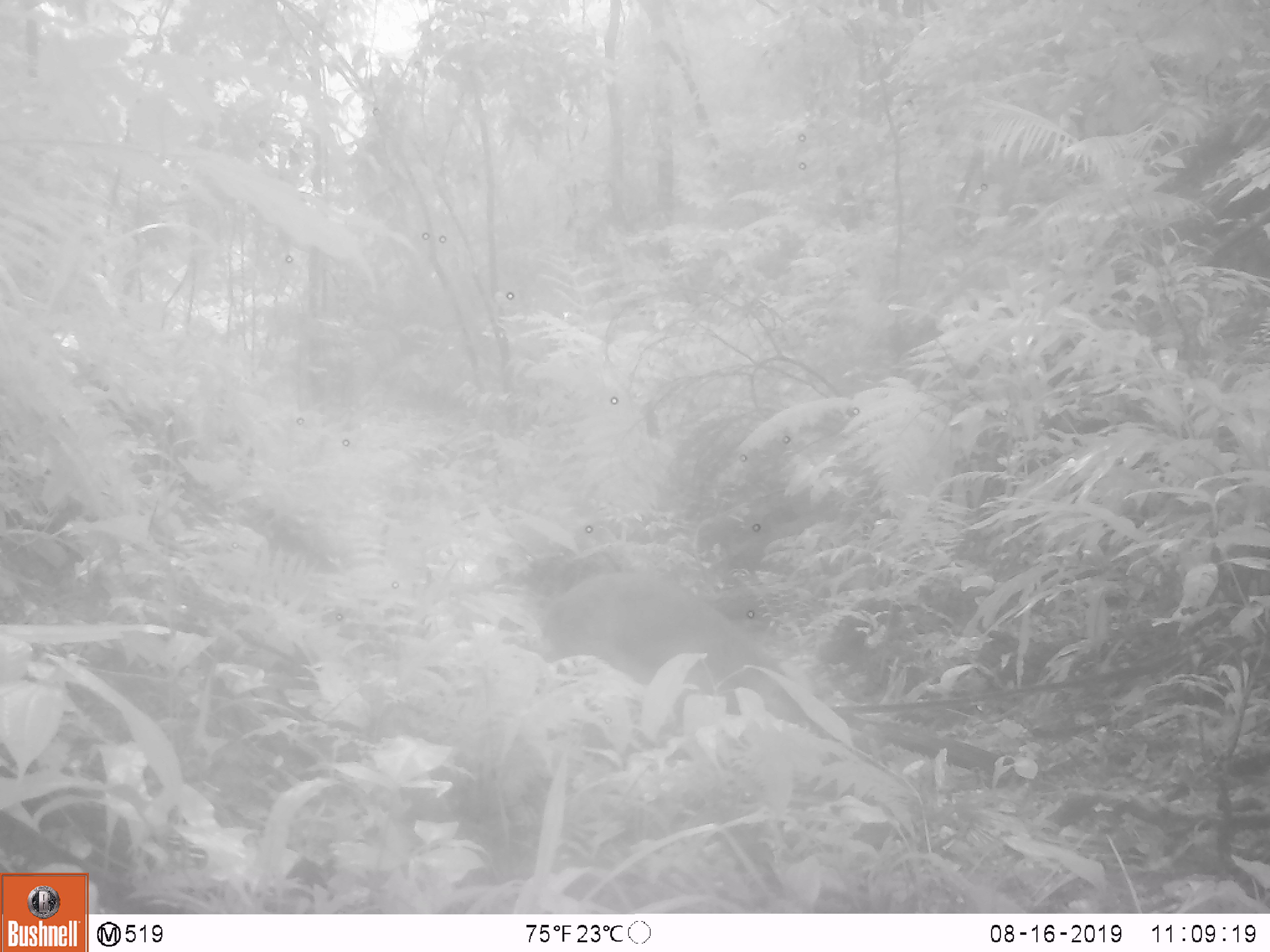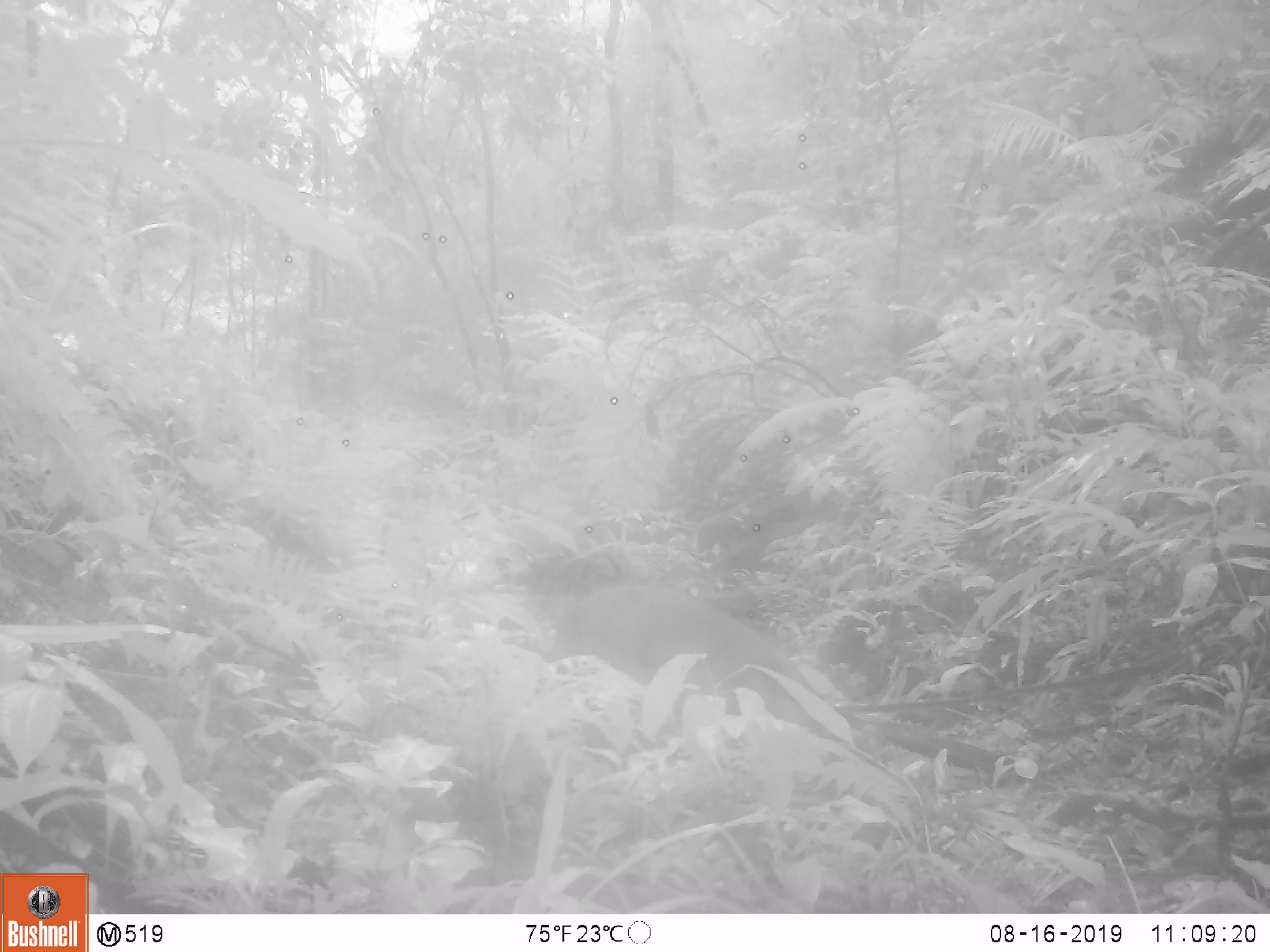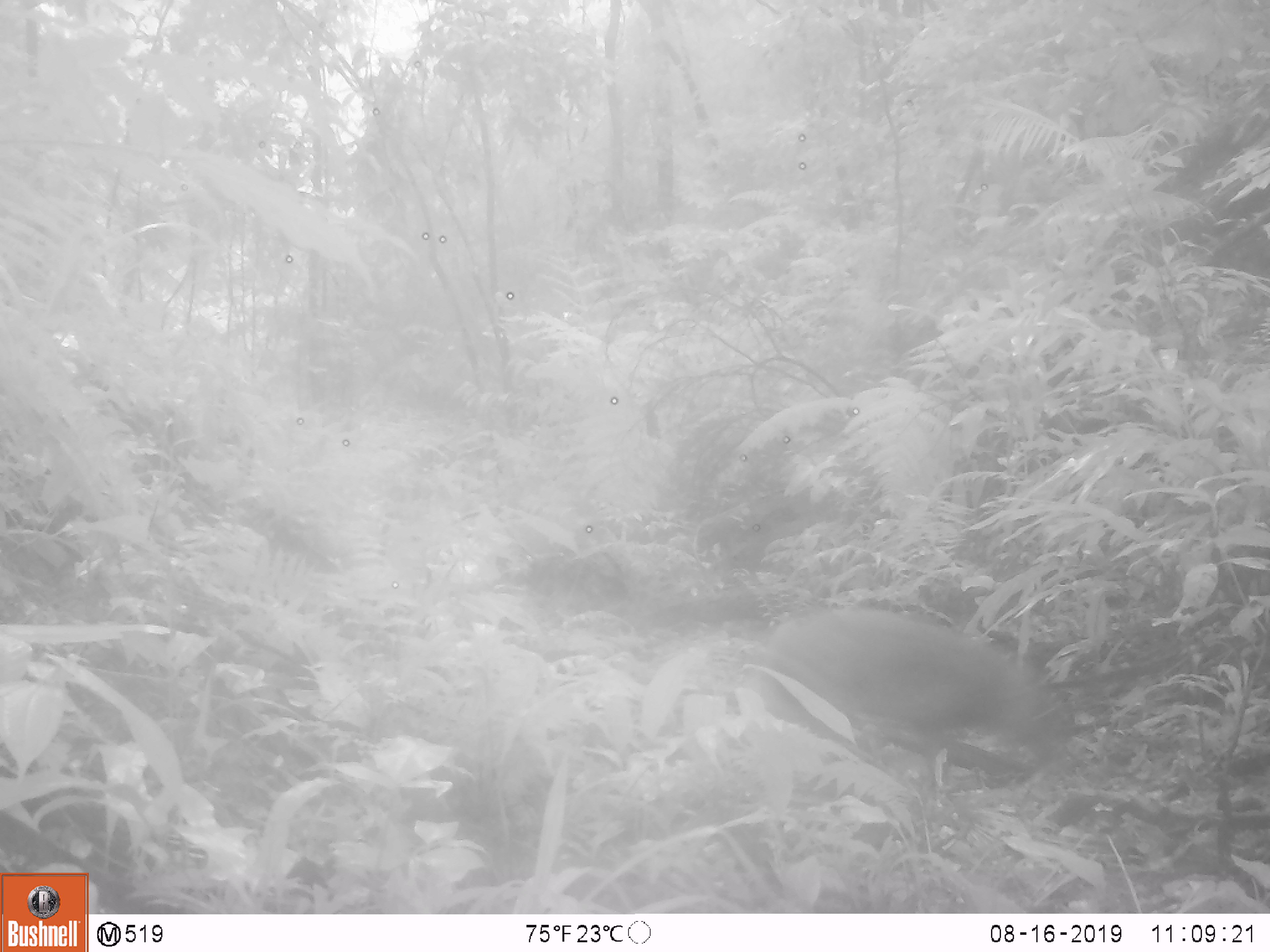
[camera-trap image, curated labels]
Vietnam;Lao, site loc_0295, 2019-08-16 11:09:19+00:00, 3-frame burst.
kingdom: Animalia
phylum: Chordata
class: Mammalia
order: Artiodactyla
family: Suidae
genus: Sus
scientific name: Sus scrofa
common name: eurasian wild pig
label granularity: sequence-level